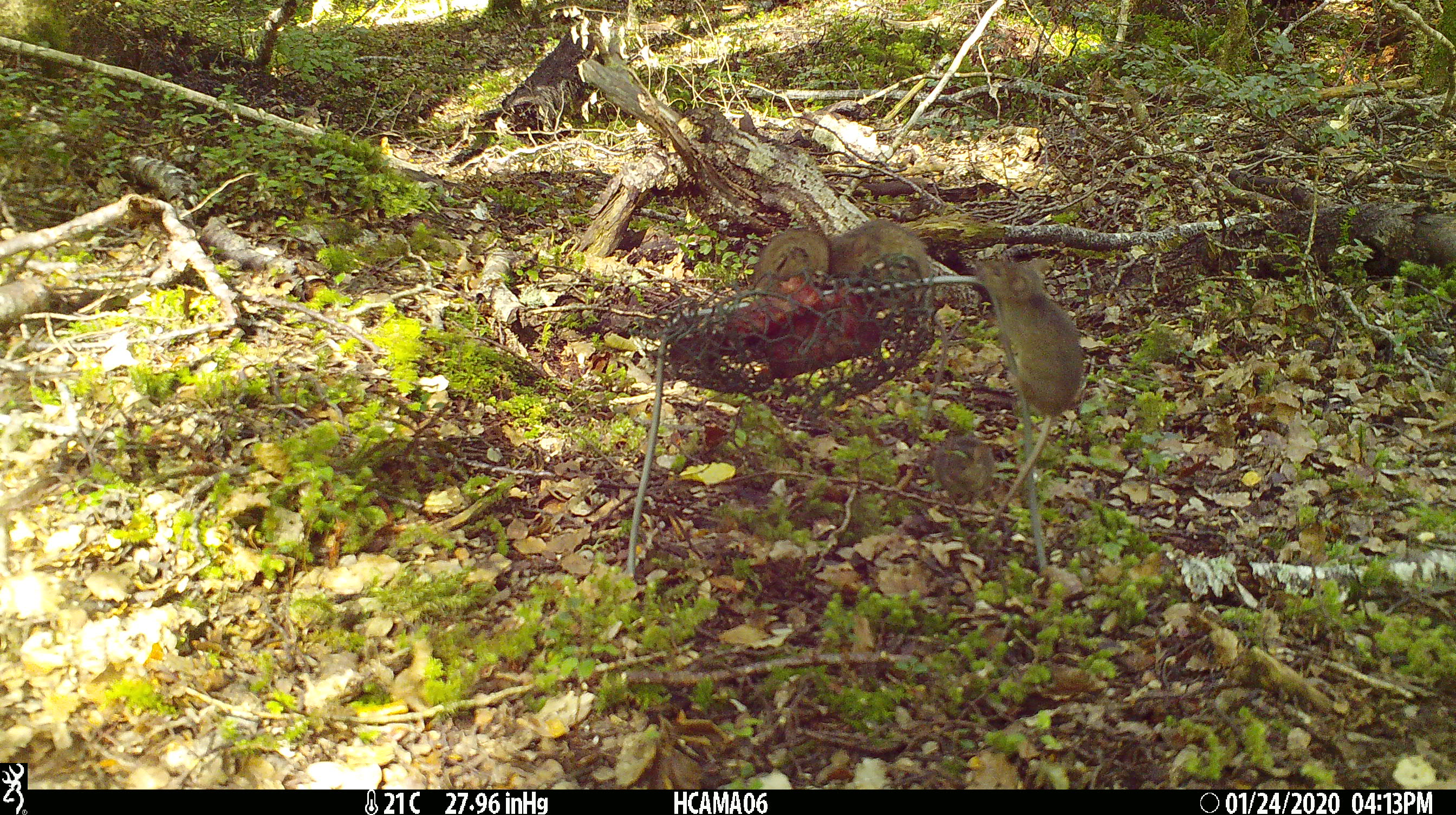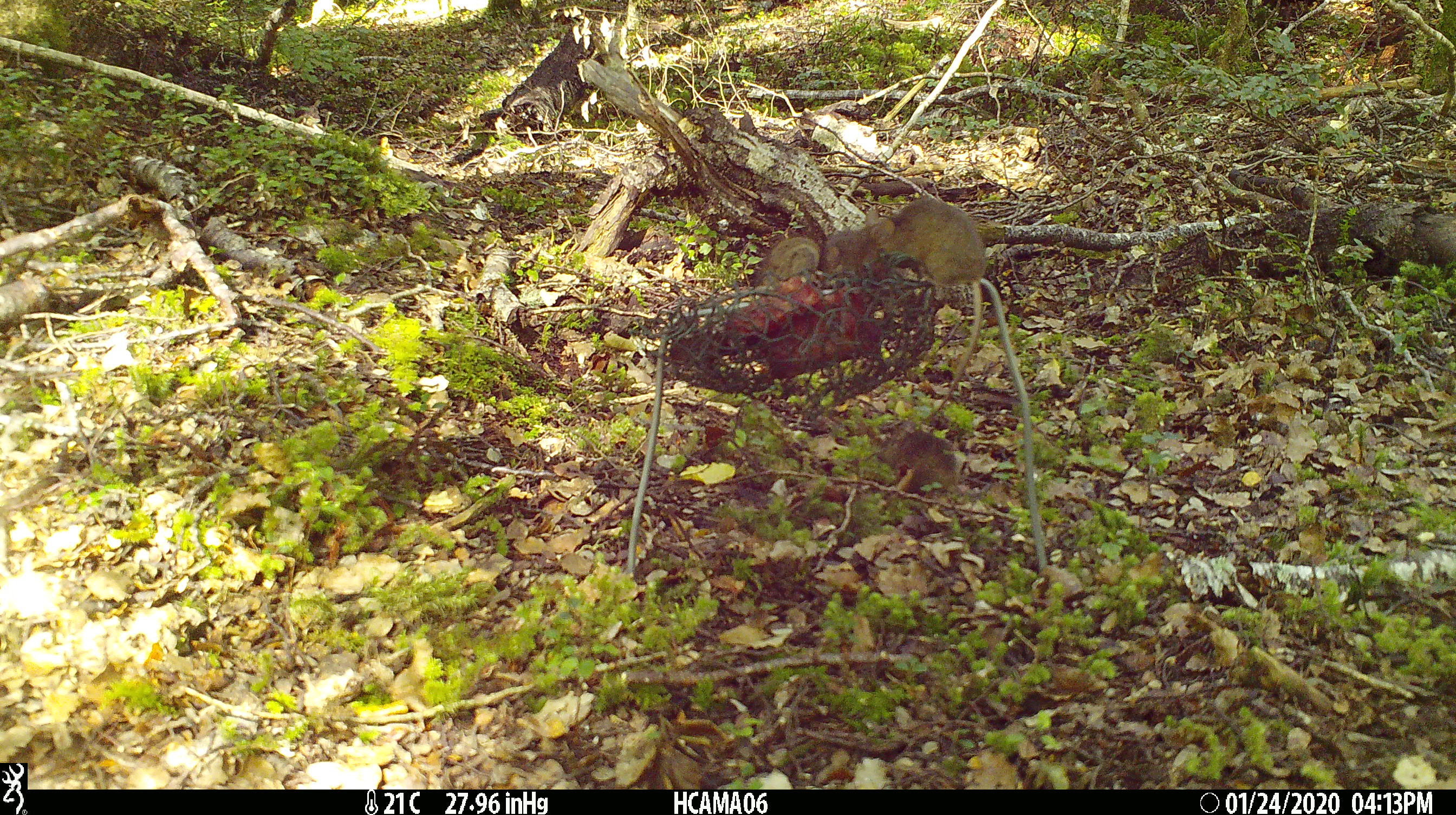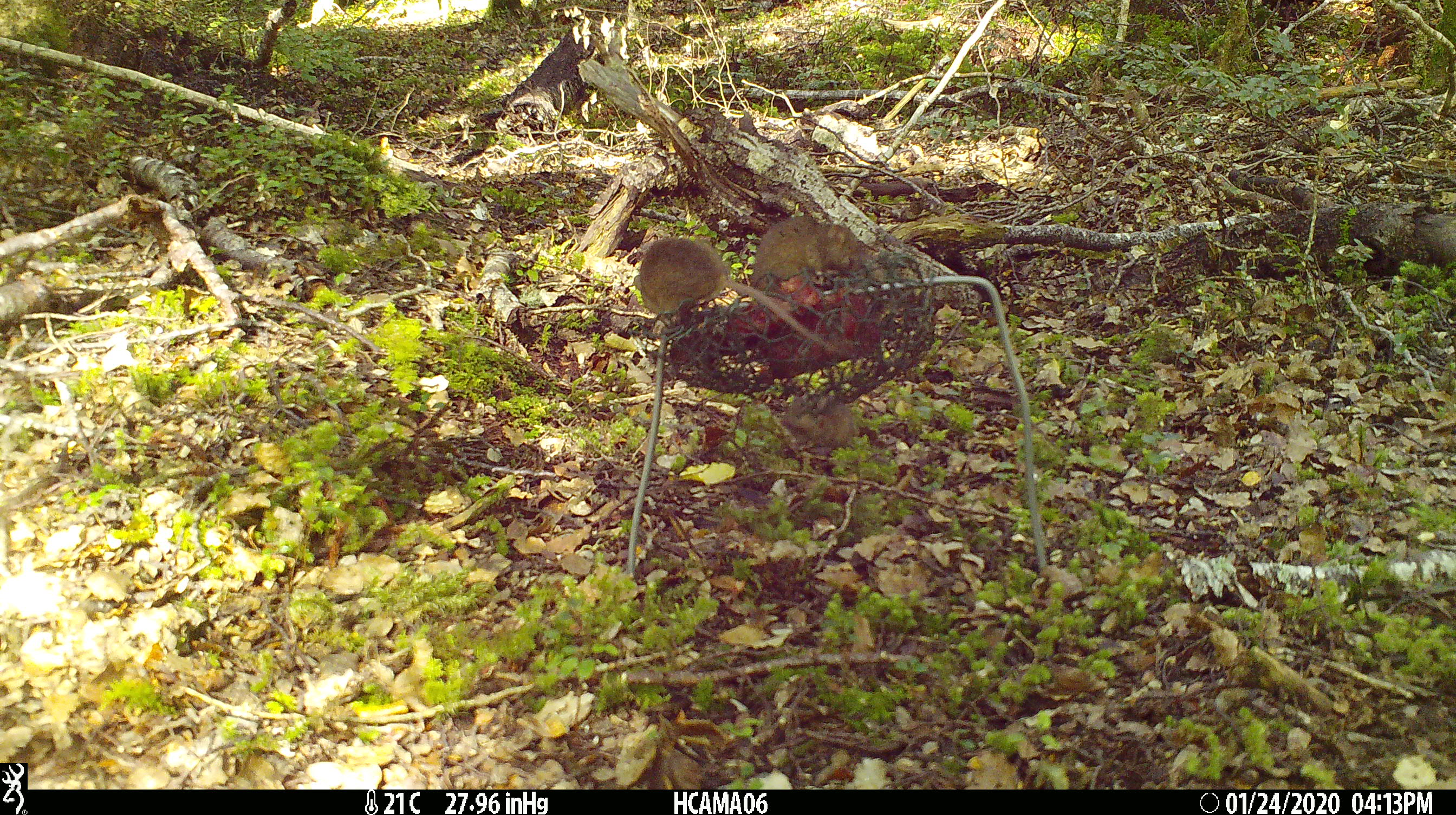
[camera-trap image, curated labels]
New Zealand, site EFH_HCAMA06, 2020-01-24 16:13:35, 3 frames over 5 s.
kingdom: Animalia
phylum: Chordata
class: Mammalia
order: Rodentia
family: Muridae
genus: Mus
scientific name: Mus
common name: mouse